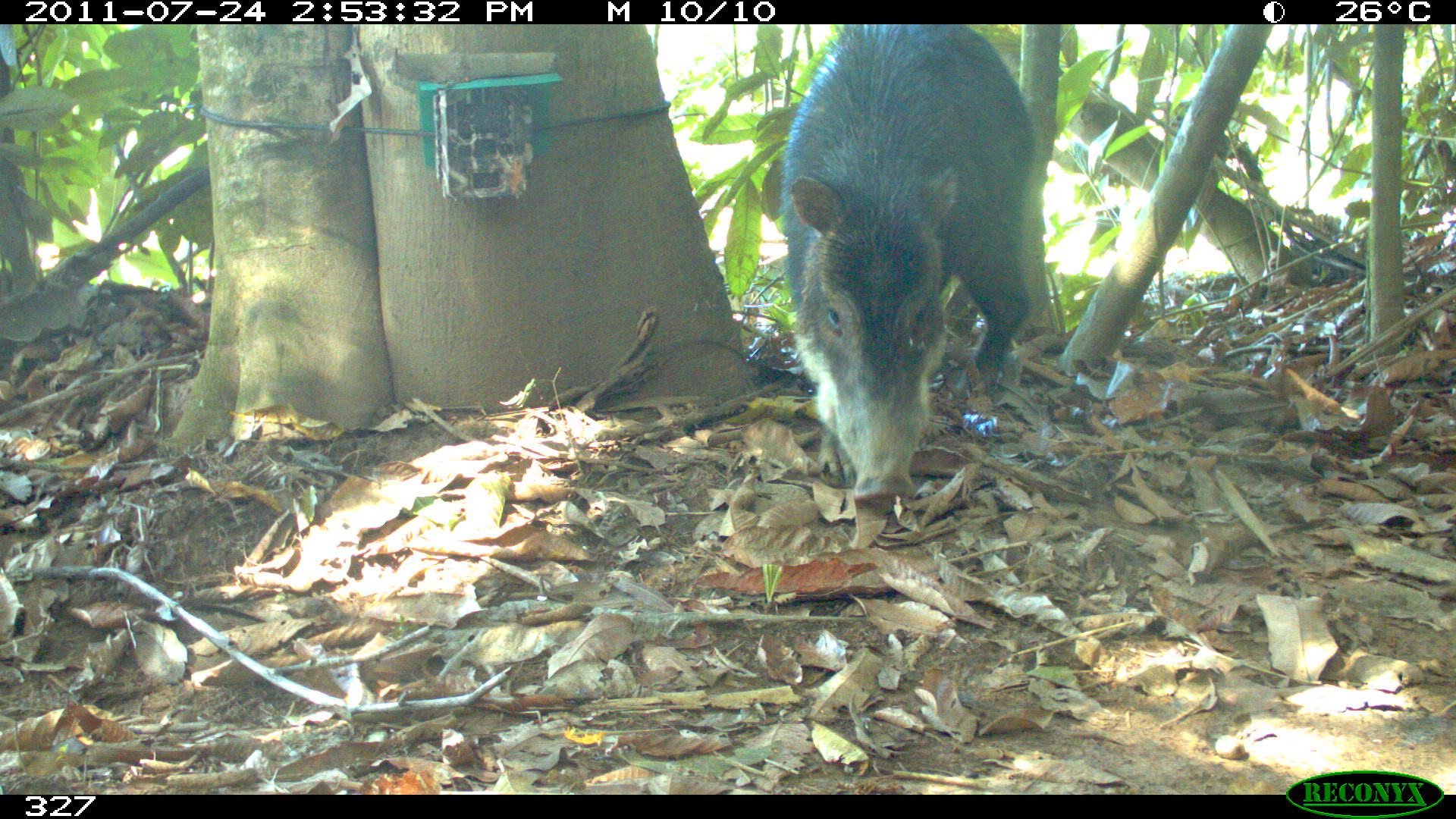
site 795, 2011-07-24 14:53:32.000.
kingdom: Animalia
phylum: Chordata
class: Mammalia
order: Artiodactyla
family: Tayassuidae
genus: Tayassu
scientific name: Tayassu pecari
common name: white-lipped peccary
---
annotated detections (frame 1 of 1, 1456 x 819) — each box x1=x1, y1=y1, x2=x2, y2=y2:
tayassu pecari: x1=780, y1=24, x2=1030, y2=505